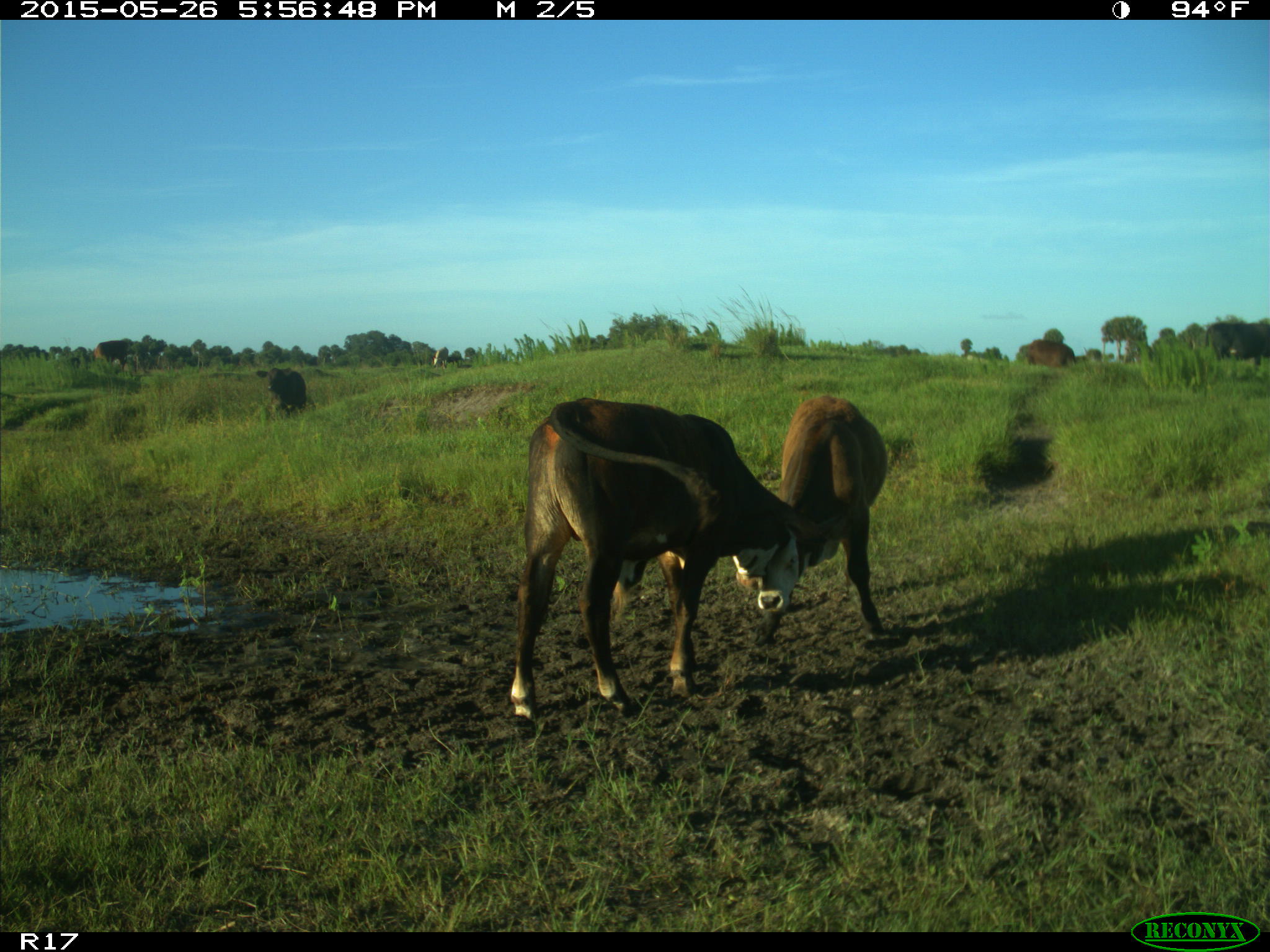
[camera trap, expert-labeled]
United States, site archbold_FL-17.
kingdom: Animalia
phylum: Chordata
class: Mammalia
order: Artiodactyla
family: Bovidae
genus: Bos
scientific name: Bos taurus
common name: domestic cow